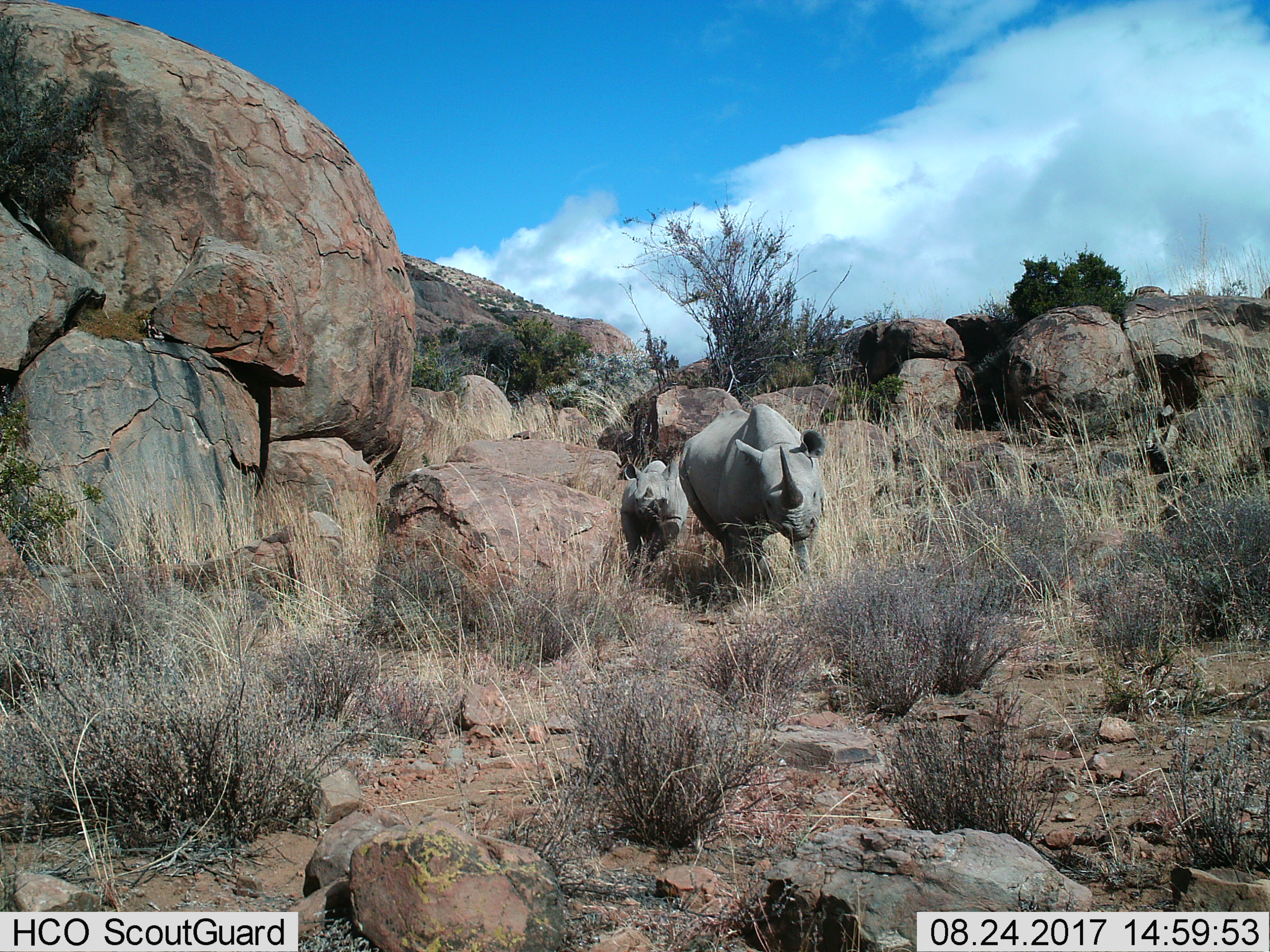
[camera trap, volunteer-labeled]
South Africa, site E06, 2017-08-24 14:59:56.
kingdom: Animalia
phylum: Chordata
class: Mammalia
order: Perissodactyla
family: Rhinocerotidae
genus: Diceros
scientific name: Diceros bicornis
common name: black rhinoceros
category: rhinocerosblack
Rhinocerosblack (black rhinoceros) (Diceros bicornis), count 2. Behavior (volunteer vote fractions): standing 14%, resting 0%, moving 86%, interacting 14%. Young present (vote fraction): 100%. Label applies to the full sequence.